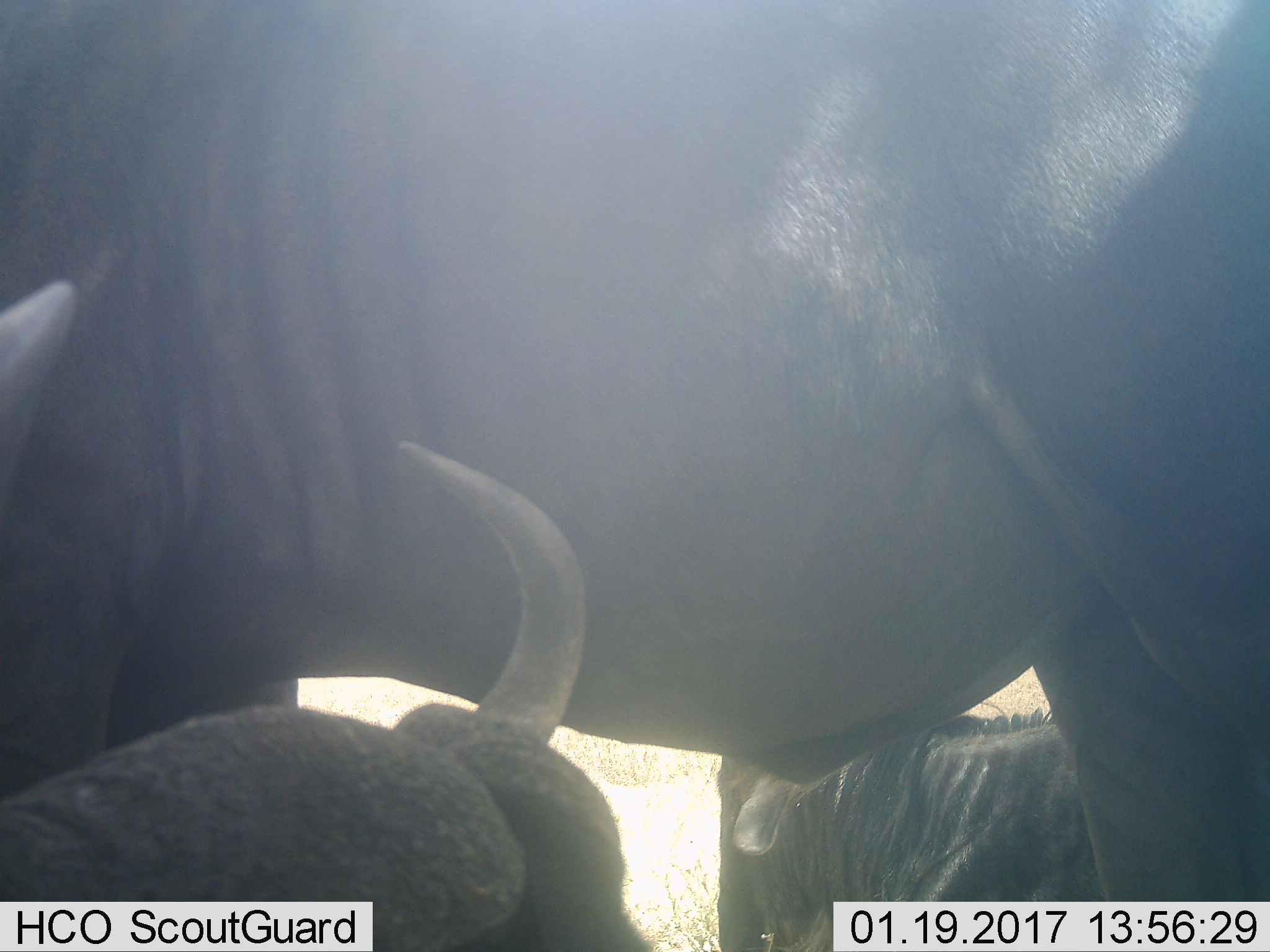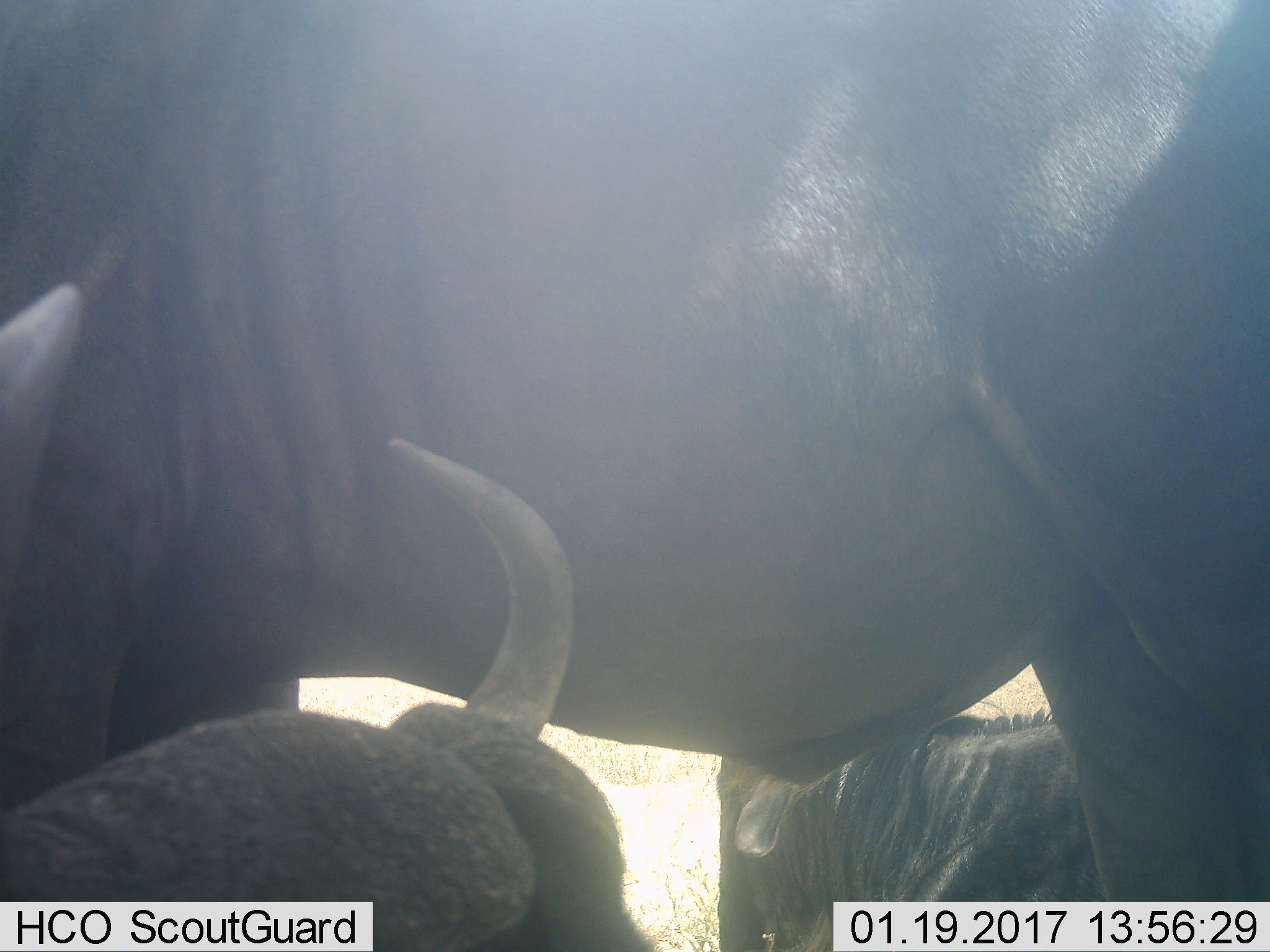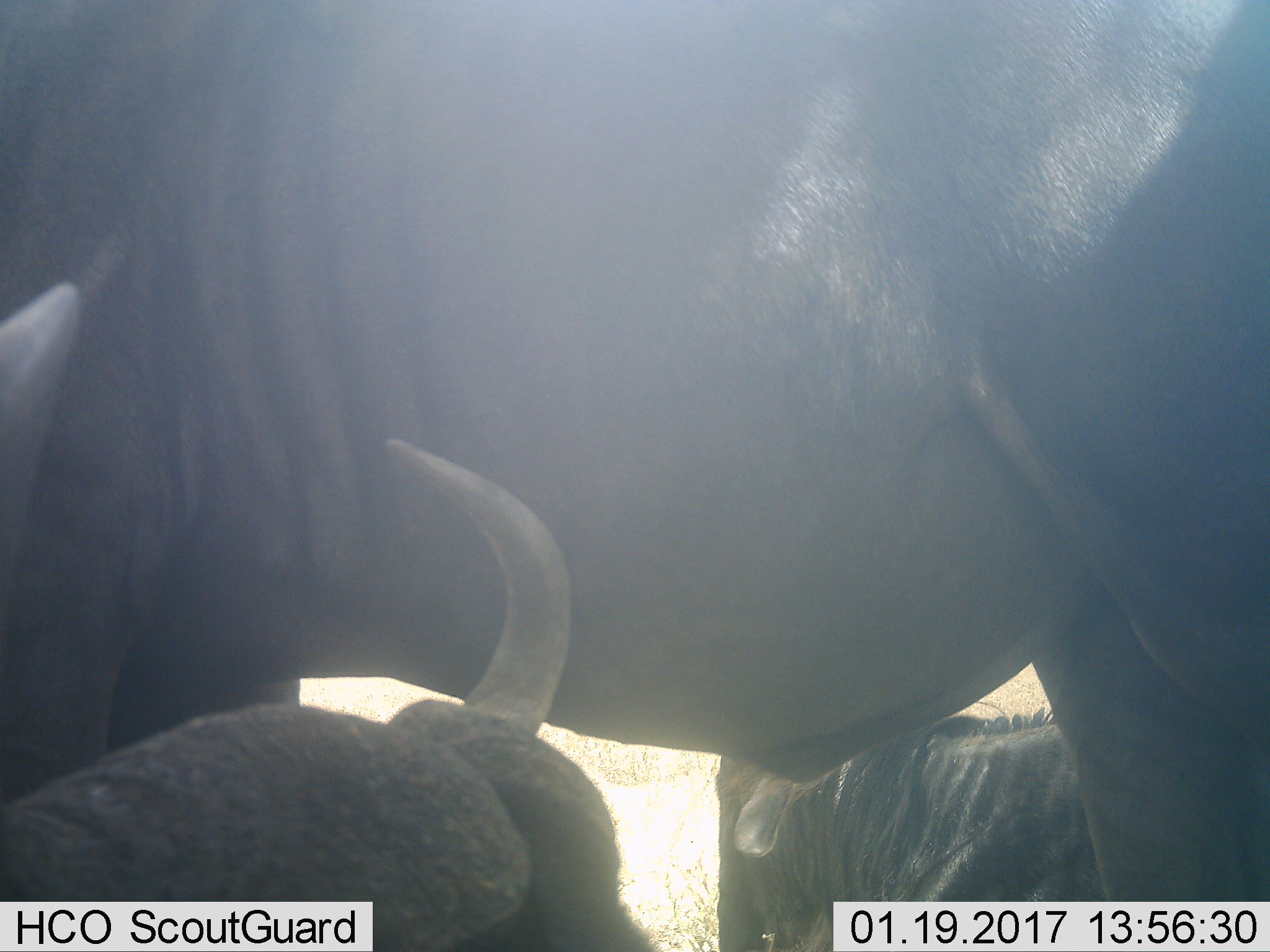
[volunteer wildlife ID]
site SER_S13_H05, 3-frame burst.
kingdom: Animalia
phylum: Chordata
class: Mammalia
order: Artiodactyla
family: Bovidae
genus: Connochaetes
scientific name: Connochaetes taurinus taurinus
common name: blue wildebeest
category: wildebeestblue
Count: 3.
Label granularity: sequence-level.